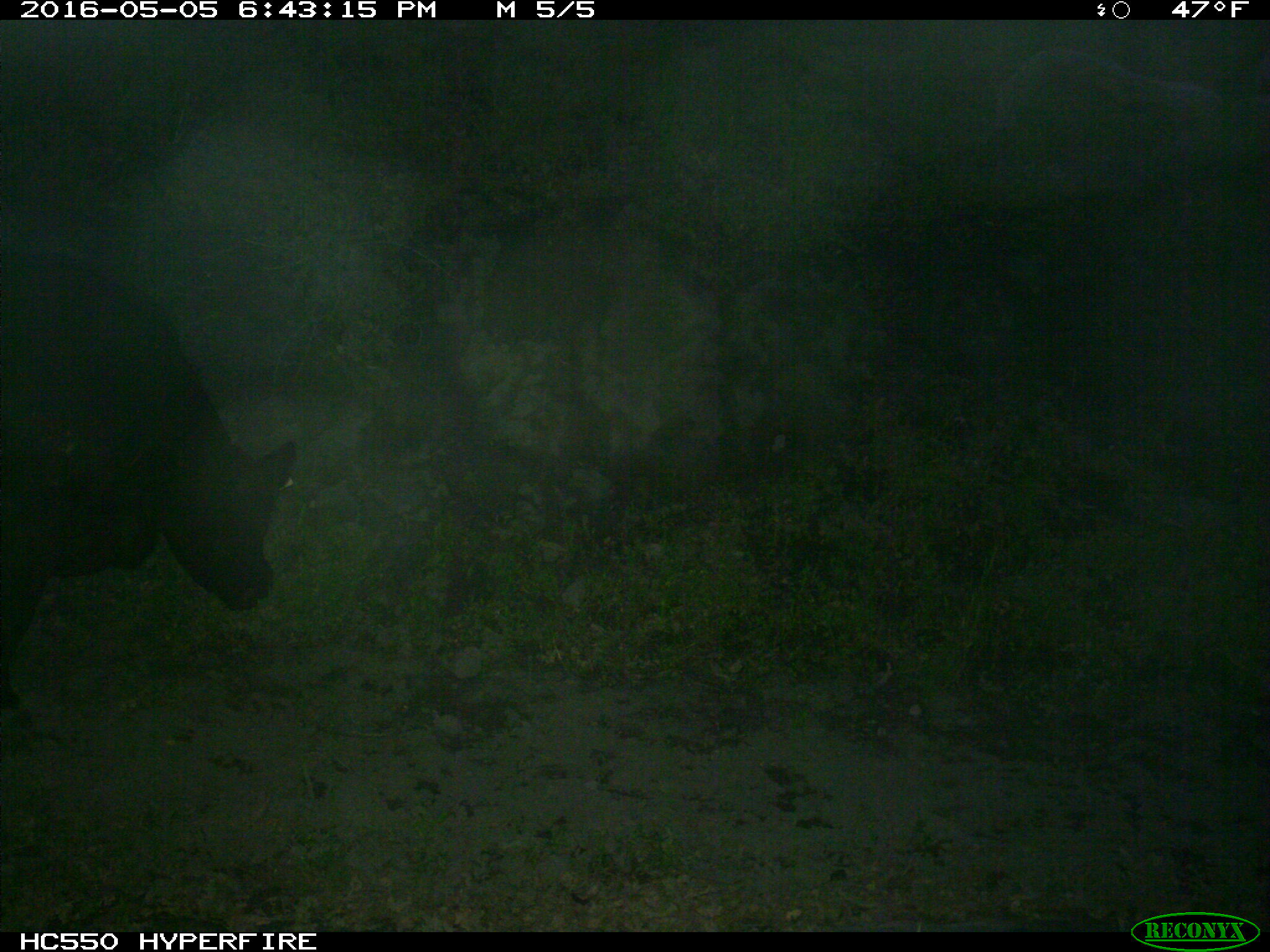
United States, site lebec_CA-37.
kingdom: Animalia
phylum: Chordata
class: Mammalia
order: Artiodactyla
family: Bovidae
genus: Bos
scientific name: Bos taurus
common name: domestic cow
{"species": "Bos taurus (domestic cow)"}